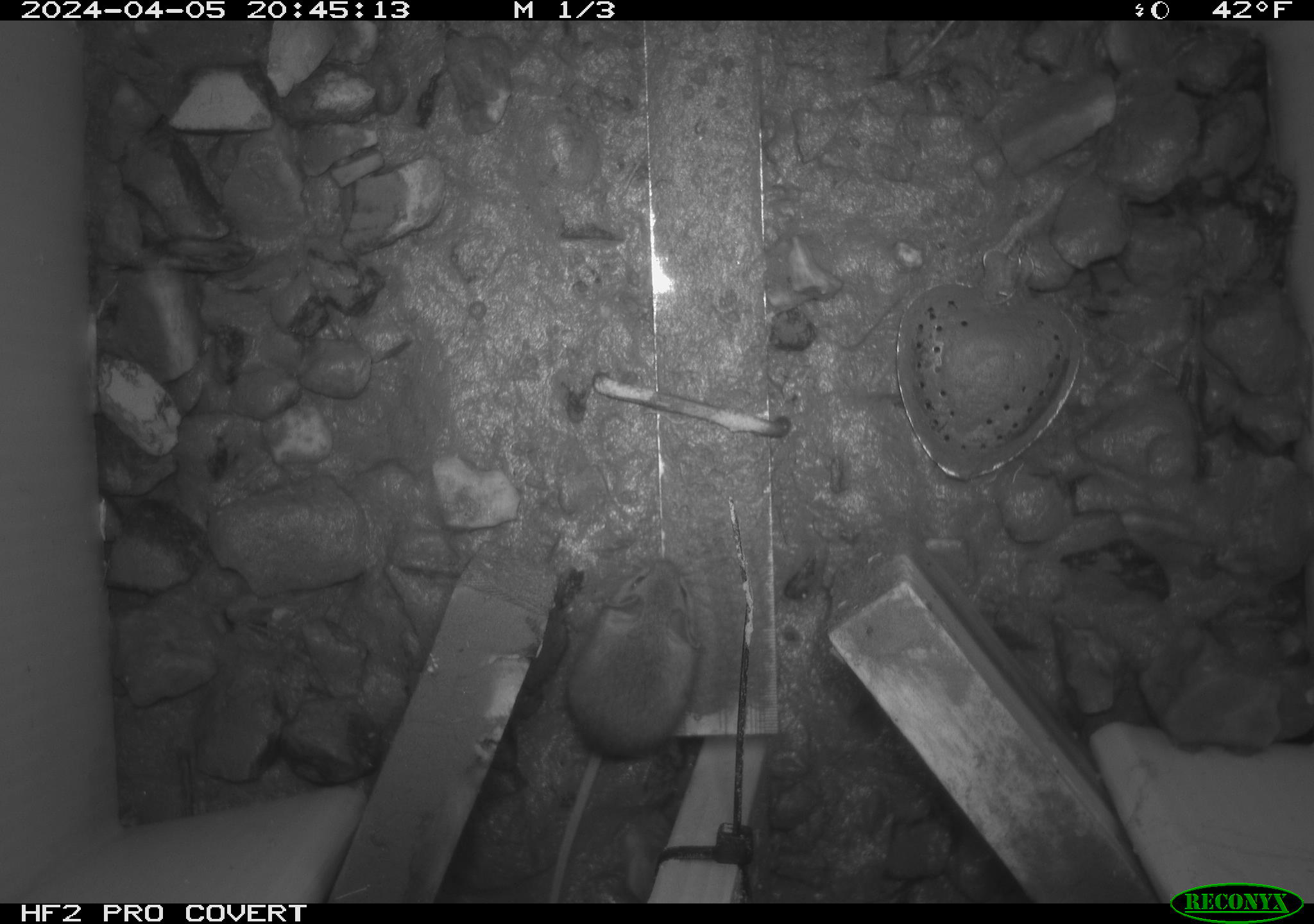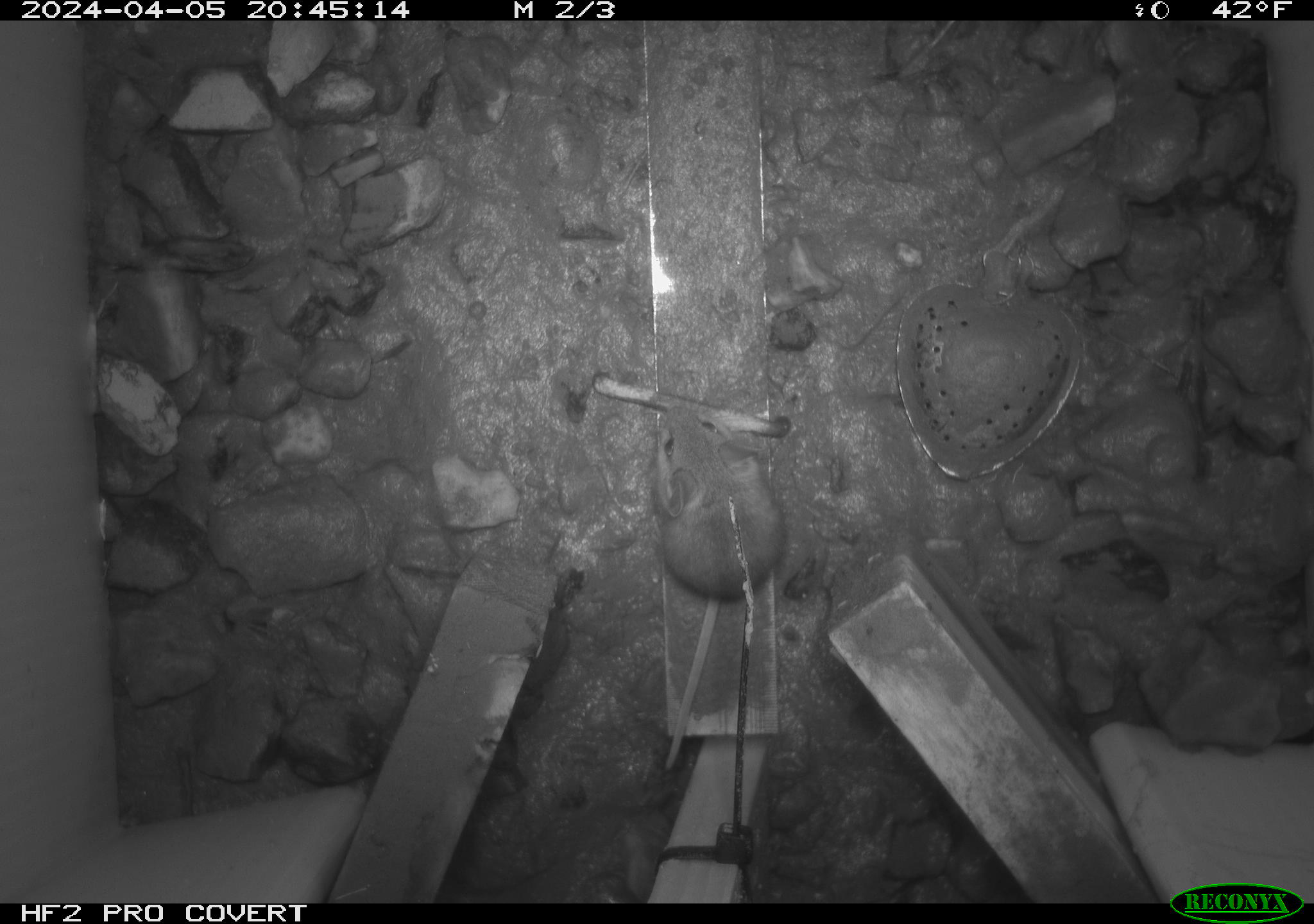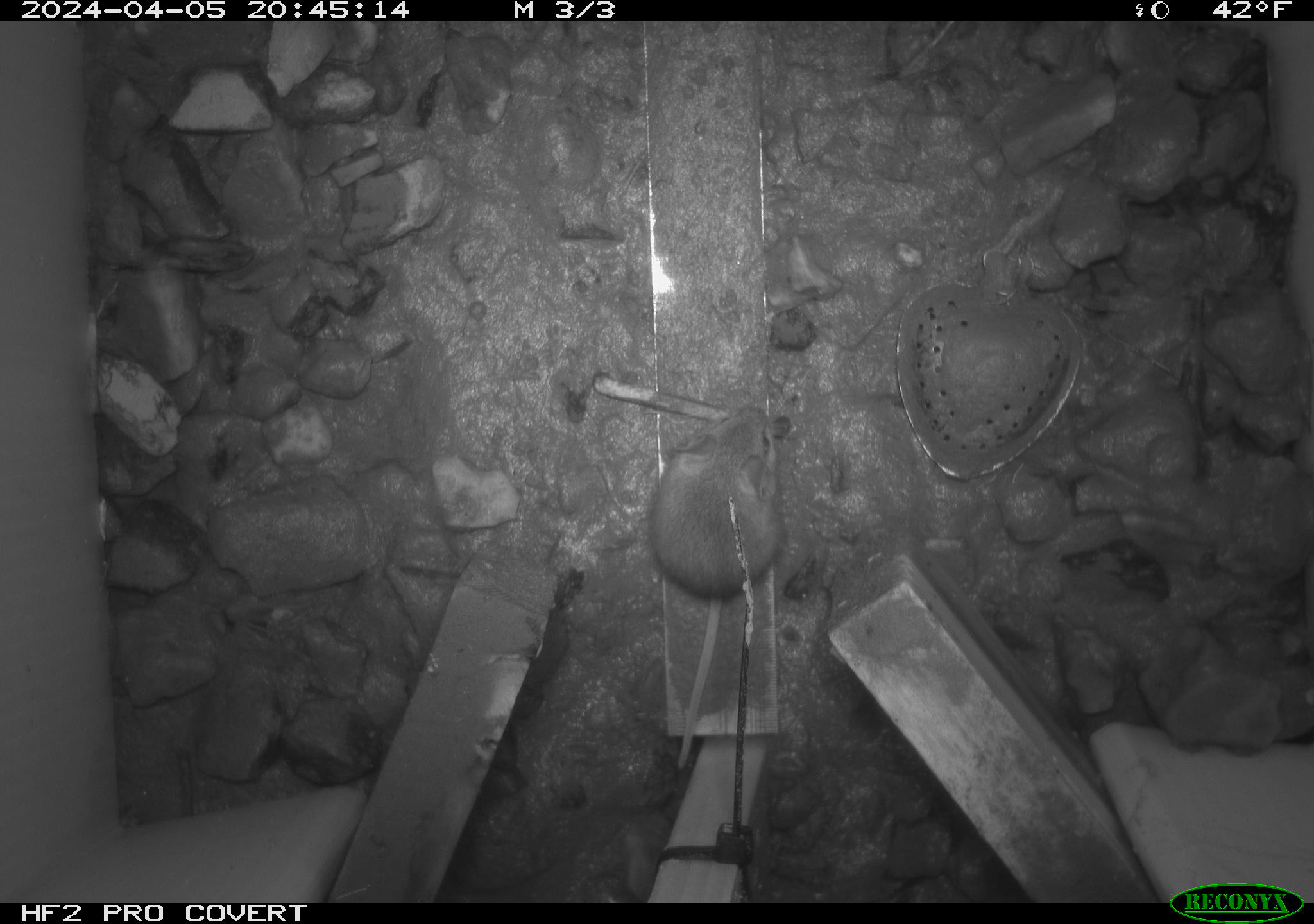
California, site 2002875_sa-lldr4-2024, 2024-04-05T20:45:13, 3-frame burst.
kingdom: Animalia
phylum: Chordata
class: Mammalia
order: Rodentia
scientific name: Rodentia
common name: mouse species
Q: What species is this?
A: Mouse species (Rodentia).